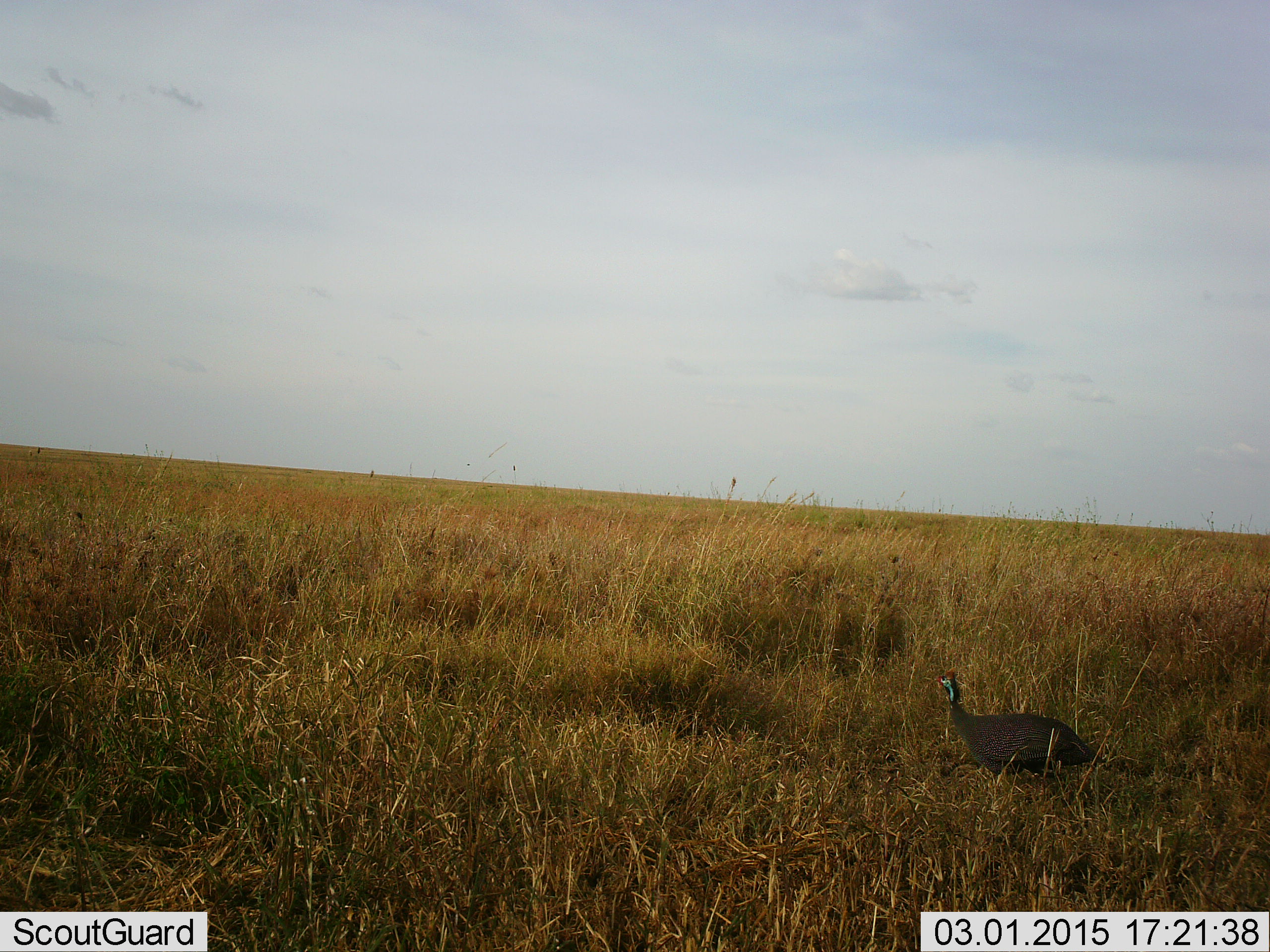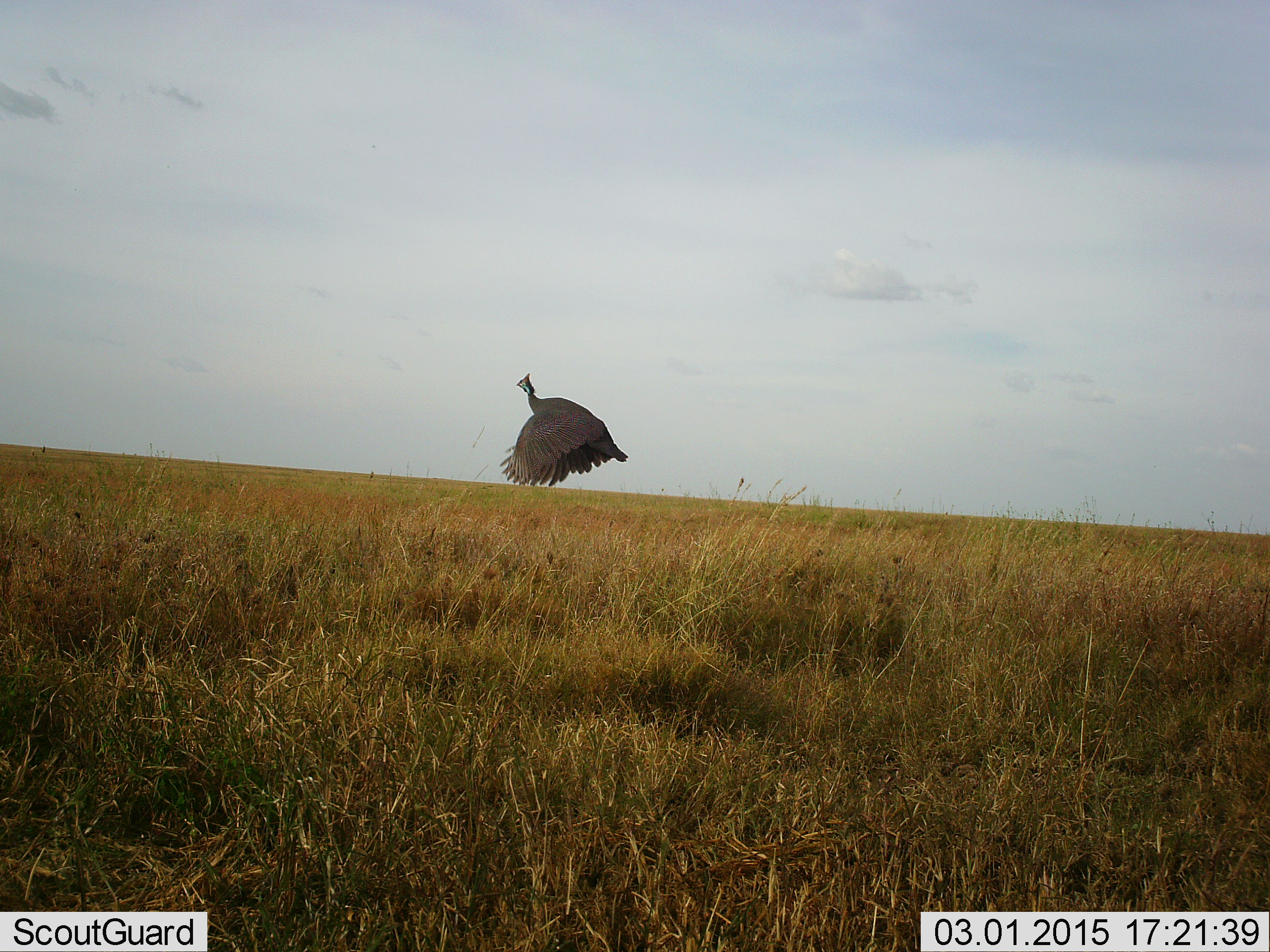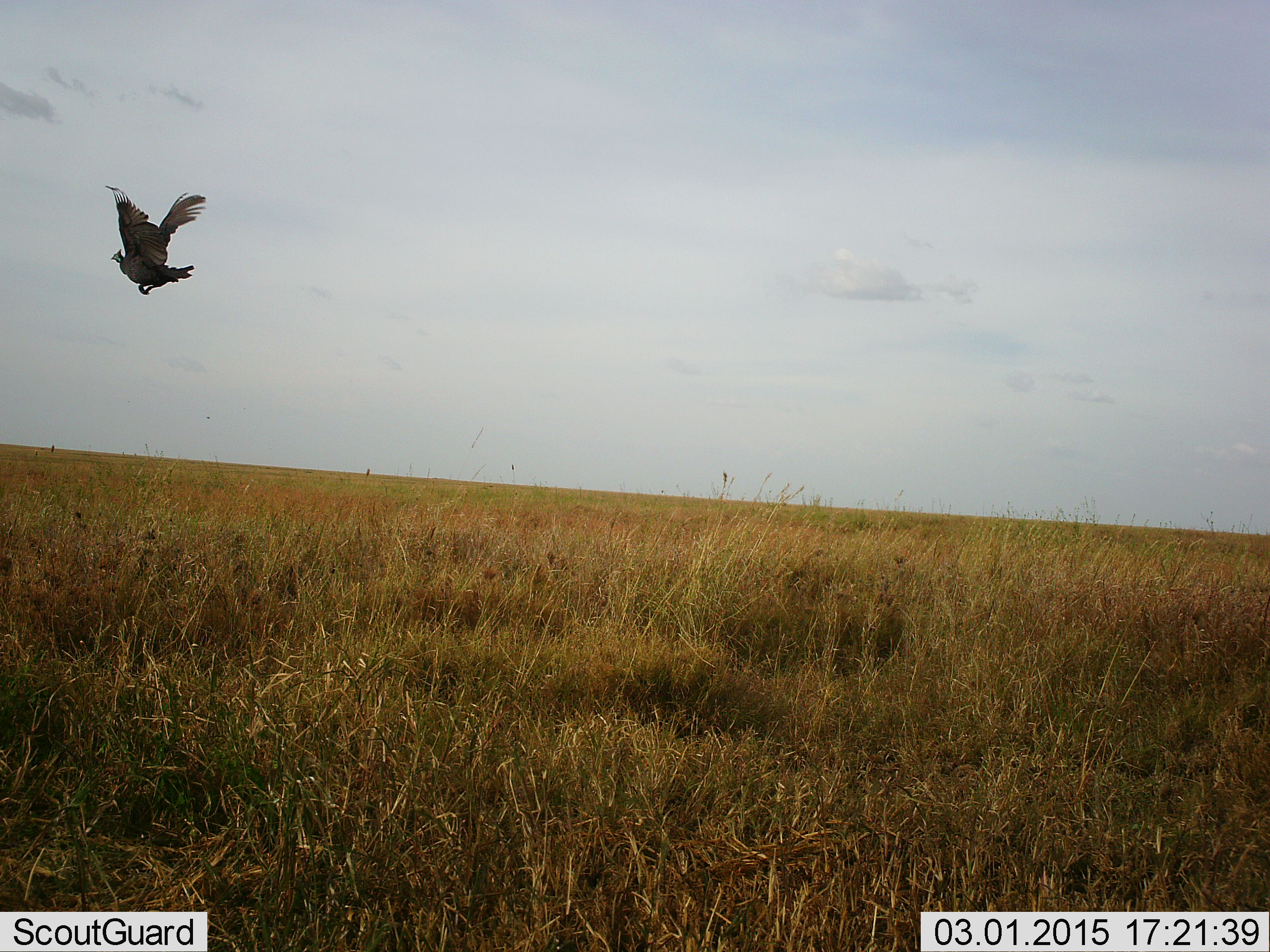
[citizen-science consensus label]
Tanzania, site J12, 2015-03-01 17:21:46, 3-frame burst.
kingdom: Animalia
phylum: Chordata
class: Aves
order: Galliformes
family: Numididae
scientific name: Numididae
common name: guinea fowl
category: guineafowl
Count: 1.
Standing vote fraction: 0%.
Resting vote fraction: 0%.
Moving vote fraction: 100%.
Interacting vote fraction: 0%.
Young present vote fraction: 0%.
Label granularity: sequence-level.